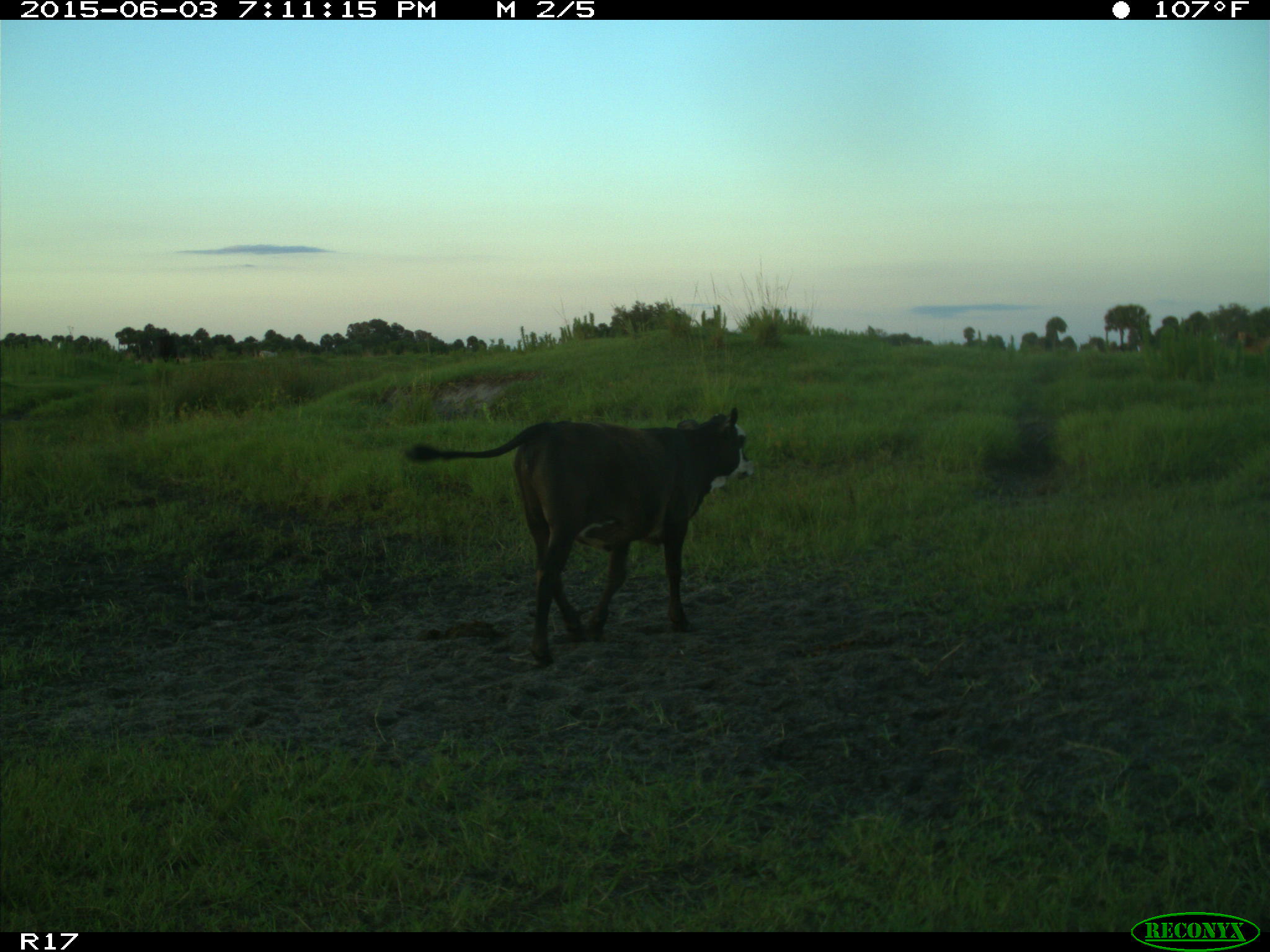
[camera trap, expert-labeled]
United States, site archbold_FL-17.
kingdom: Animalia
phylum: Chordata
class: Mammalia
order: Artiodactyla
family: Bovidae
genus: Bos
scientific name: Bos taurus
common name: domestic cow